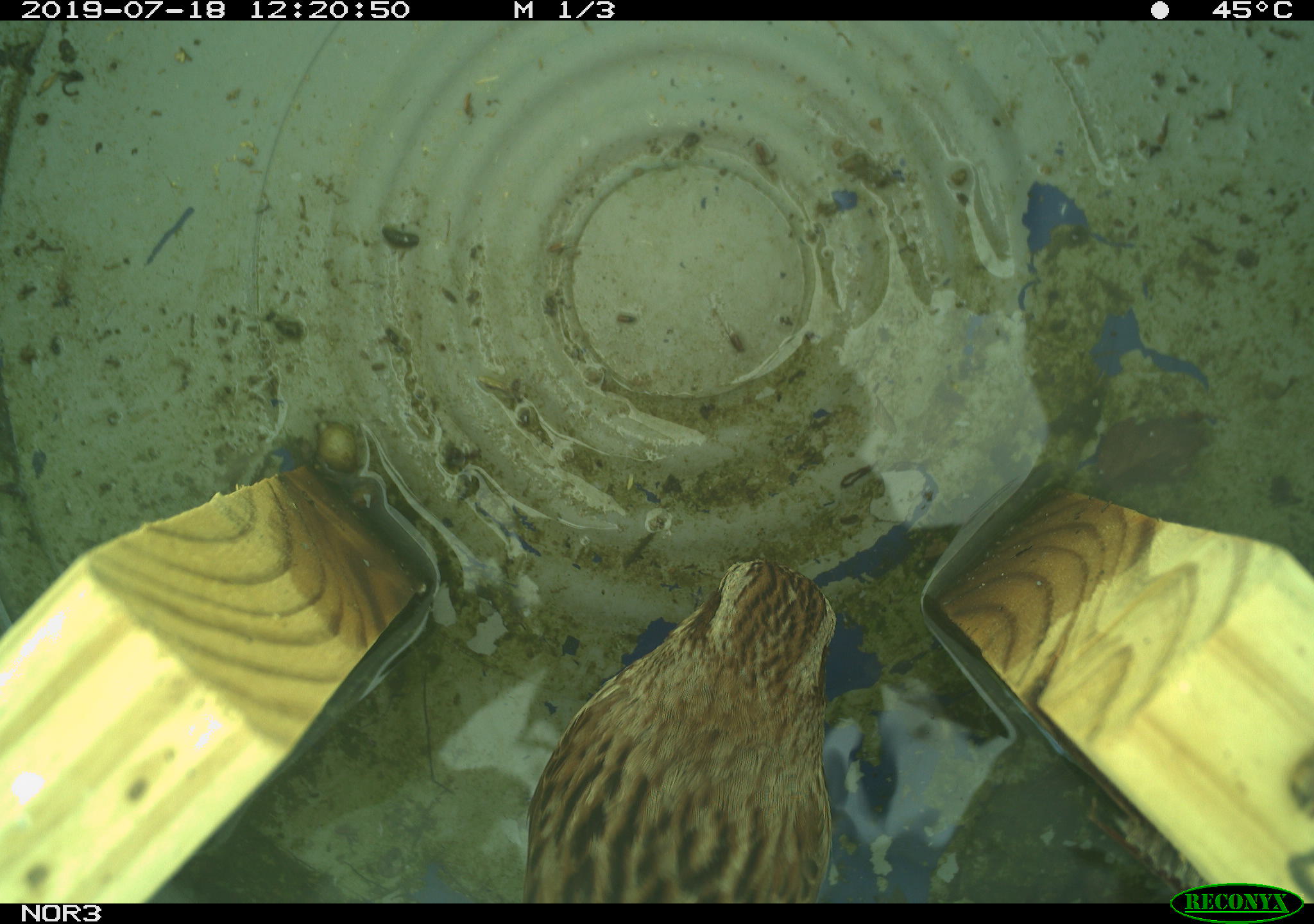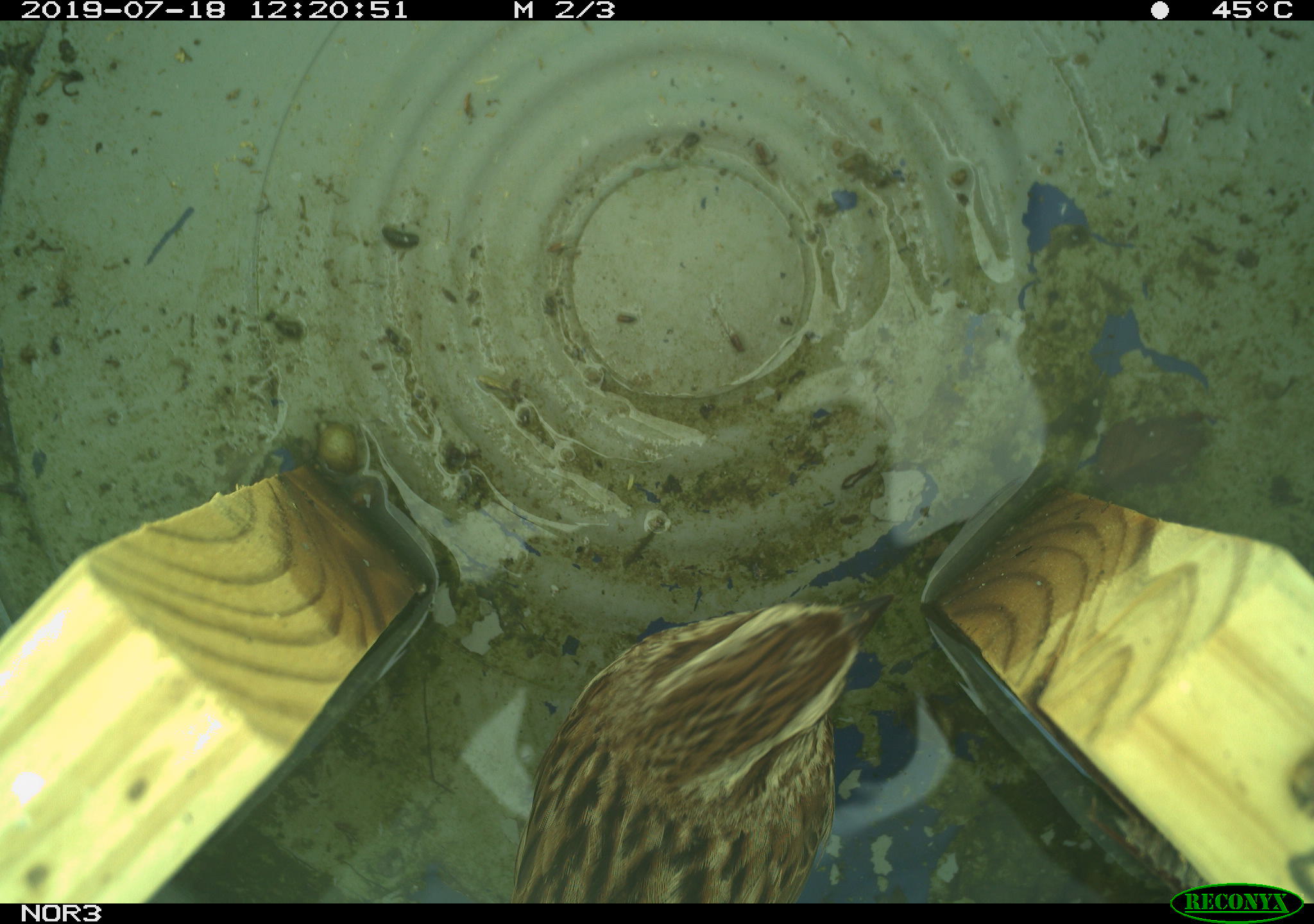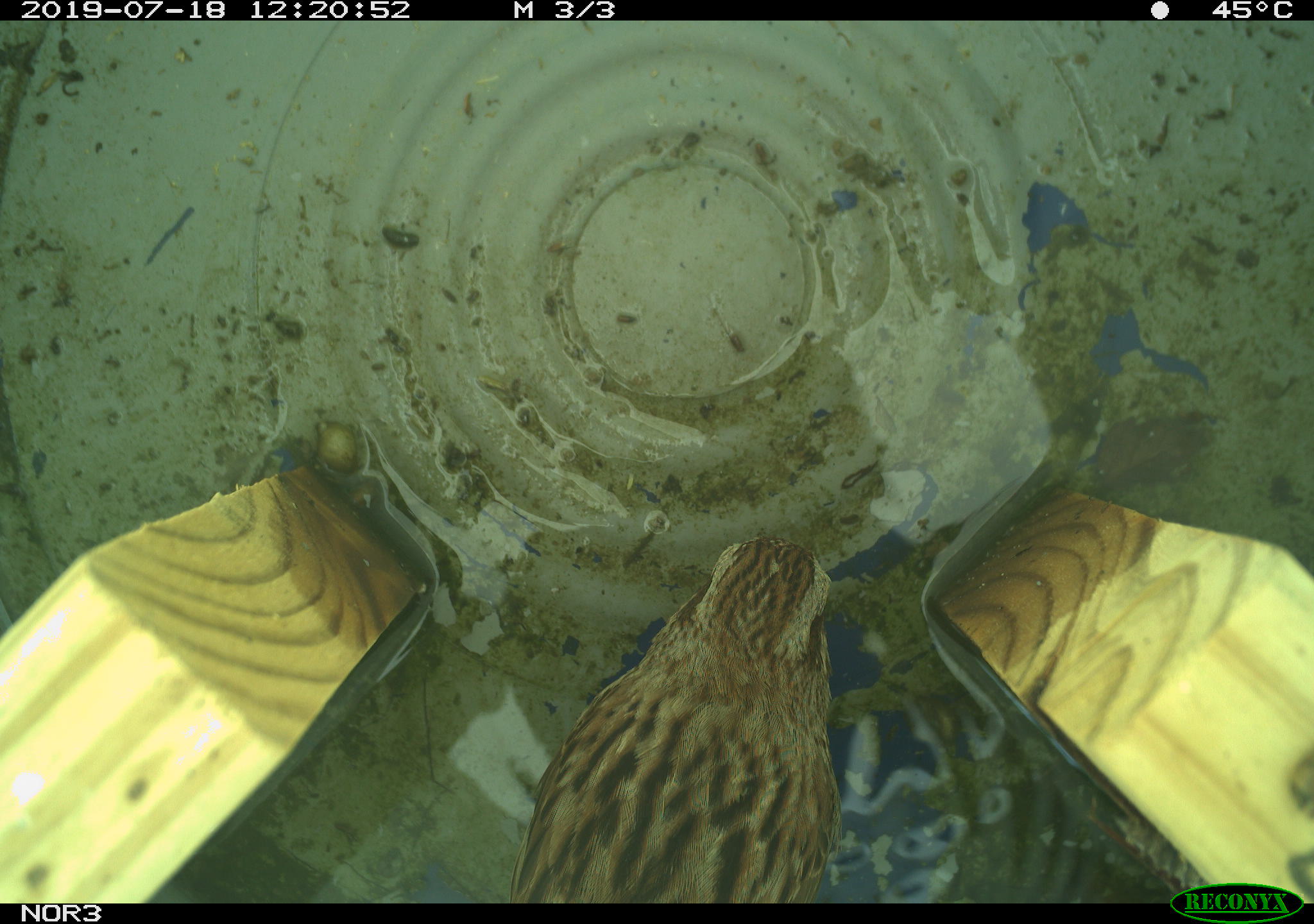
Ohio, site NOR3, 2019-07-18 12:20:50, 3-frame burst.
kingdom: Animalia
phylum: Chordata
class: Aves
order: Passeriformes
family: Passerellidae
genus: Melospiza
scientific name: Melospiza melodia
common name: song sparrow